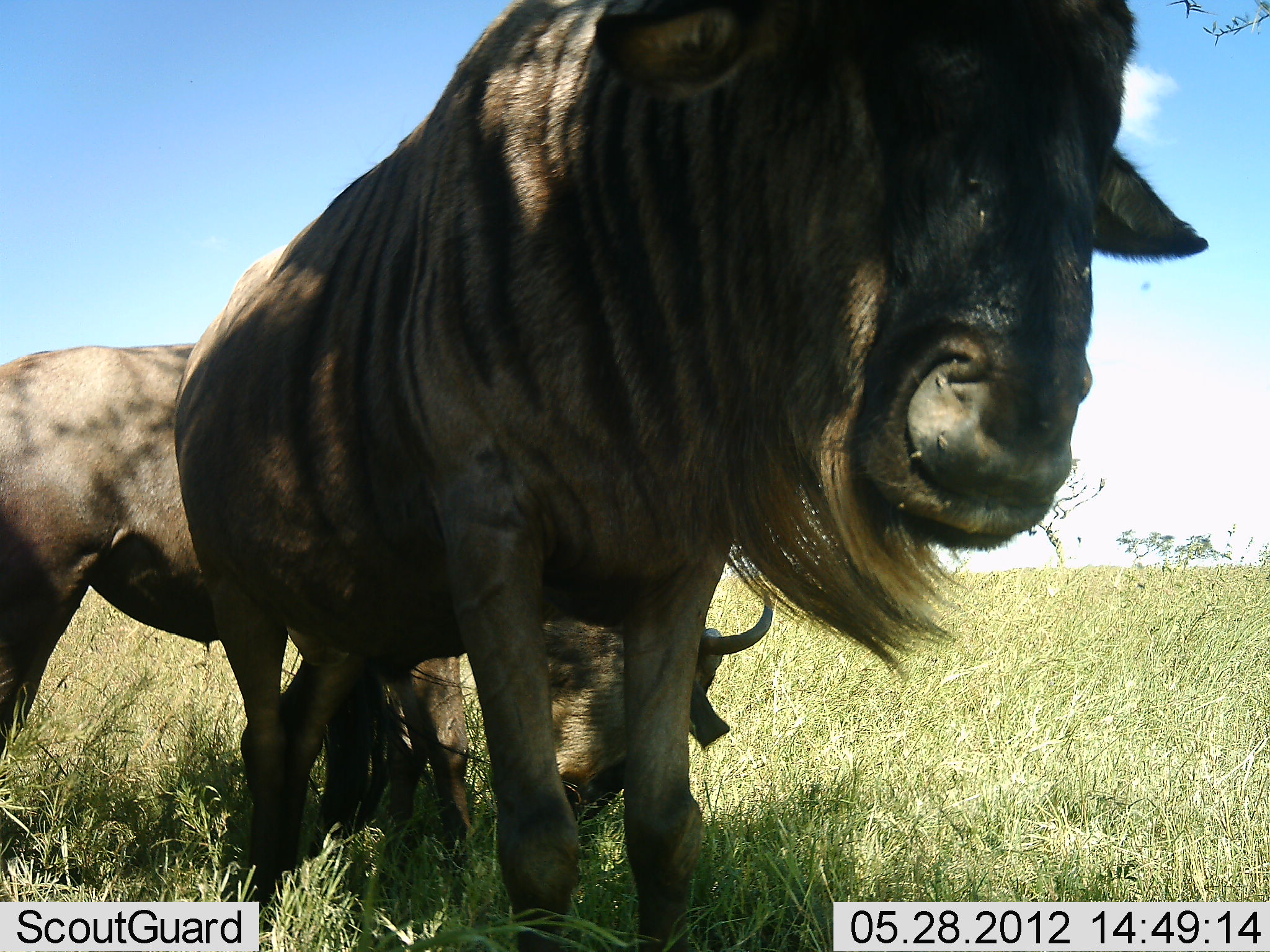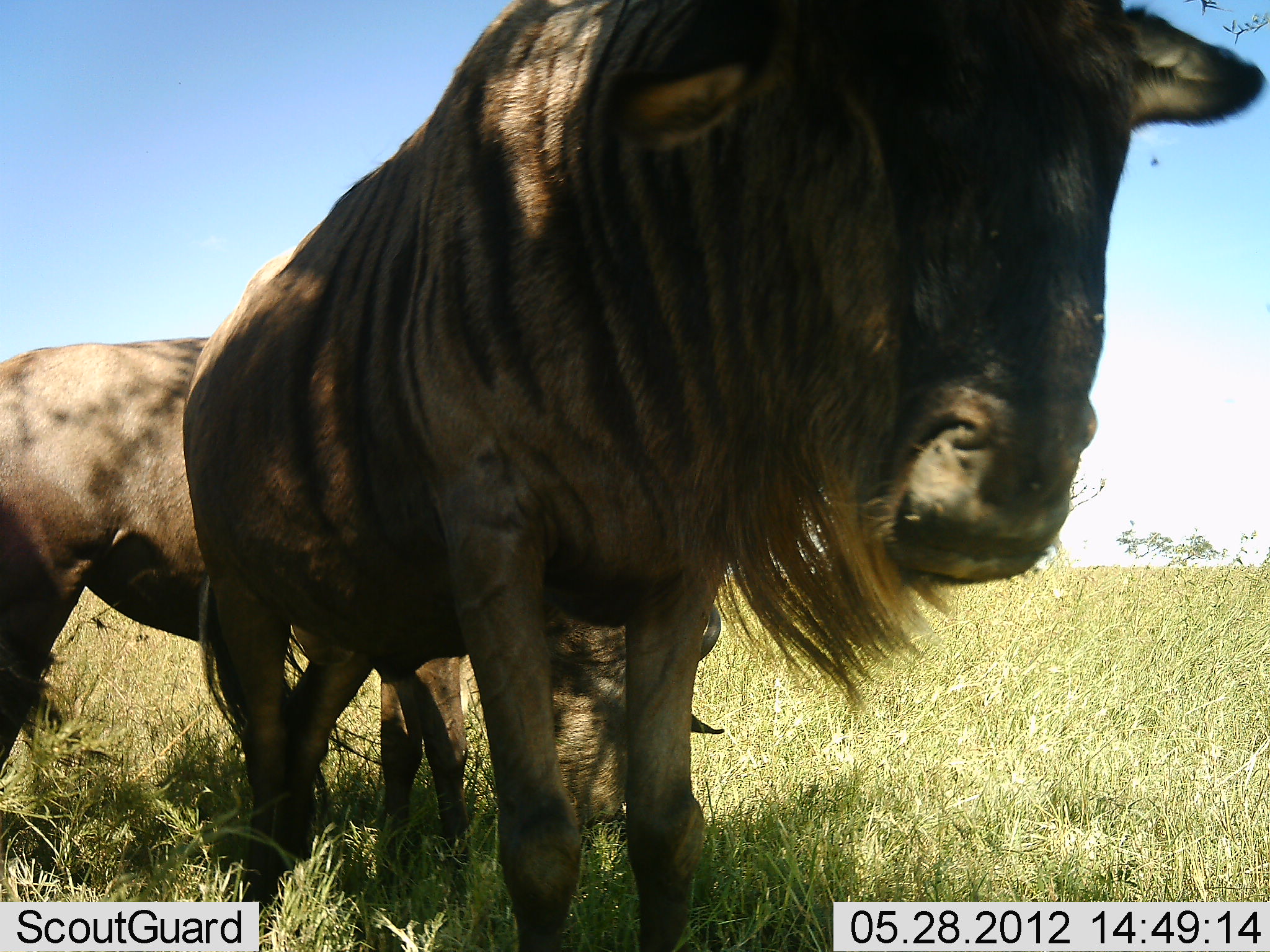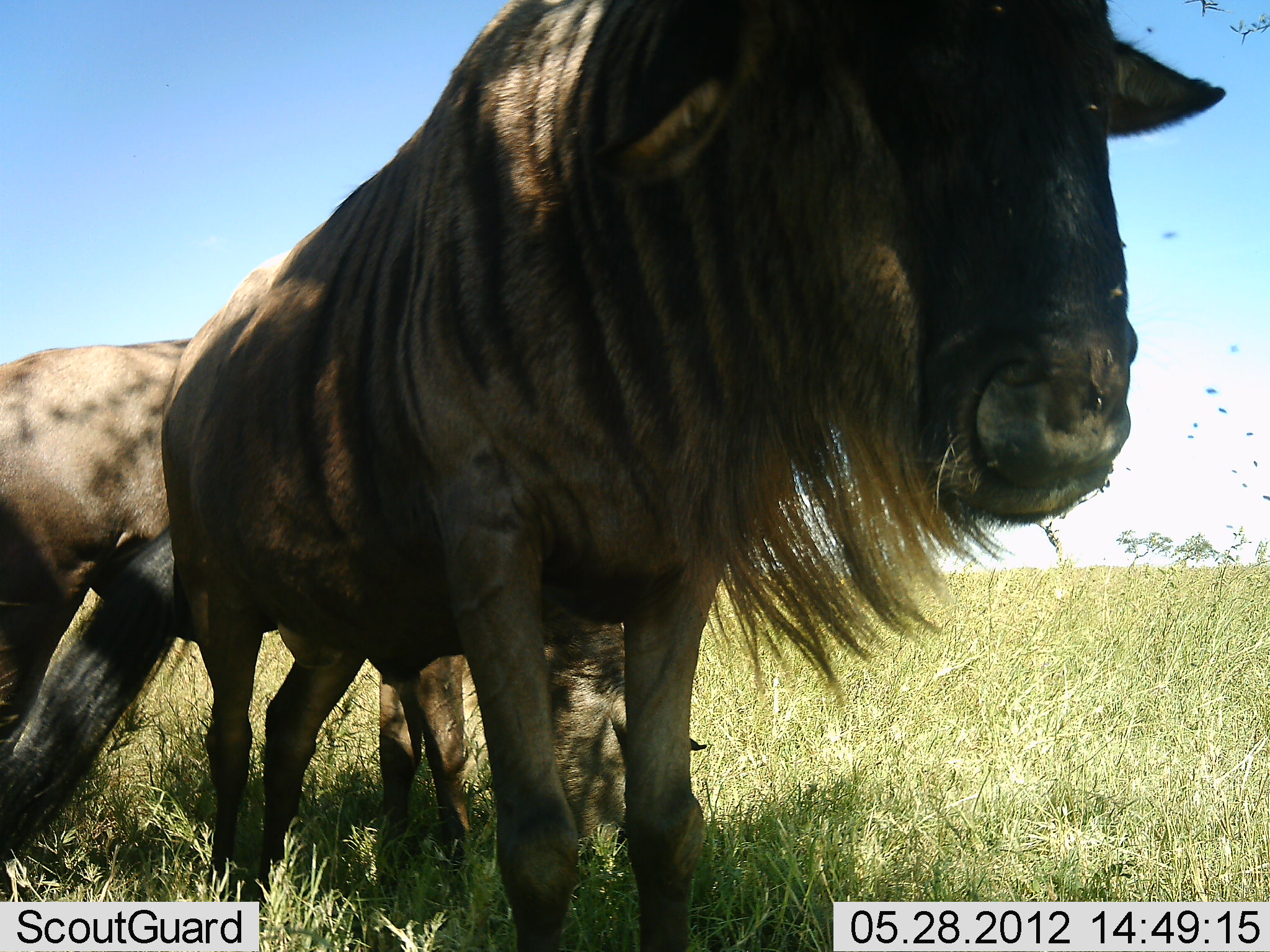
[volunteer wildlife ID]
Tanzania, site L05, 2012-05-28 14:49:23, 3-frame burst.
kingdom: Animalia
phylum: Chordata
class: Mammalia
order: Artiodactyla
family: Bovidae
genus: Connochaetes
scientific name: Connochaetes taurinus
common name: blue wildebeest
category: wildebeest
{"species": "wildebeest (blue wildebeest) (Connochaetes taurinus)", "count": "2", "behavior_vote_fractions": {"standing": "100%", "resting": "0%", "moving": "0%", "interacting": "0%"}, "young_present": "0%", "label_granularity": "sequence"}